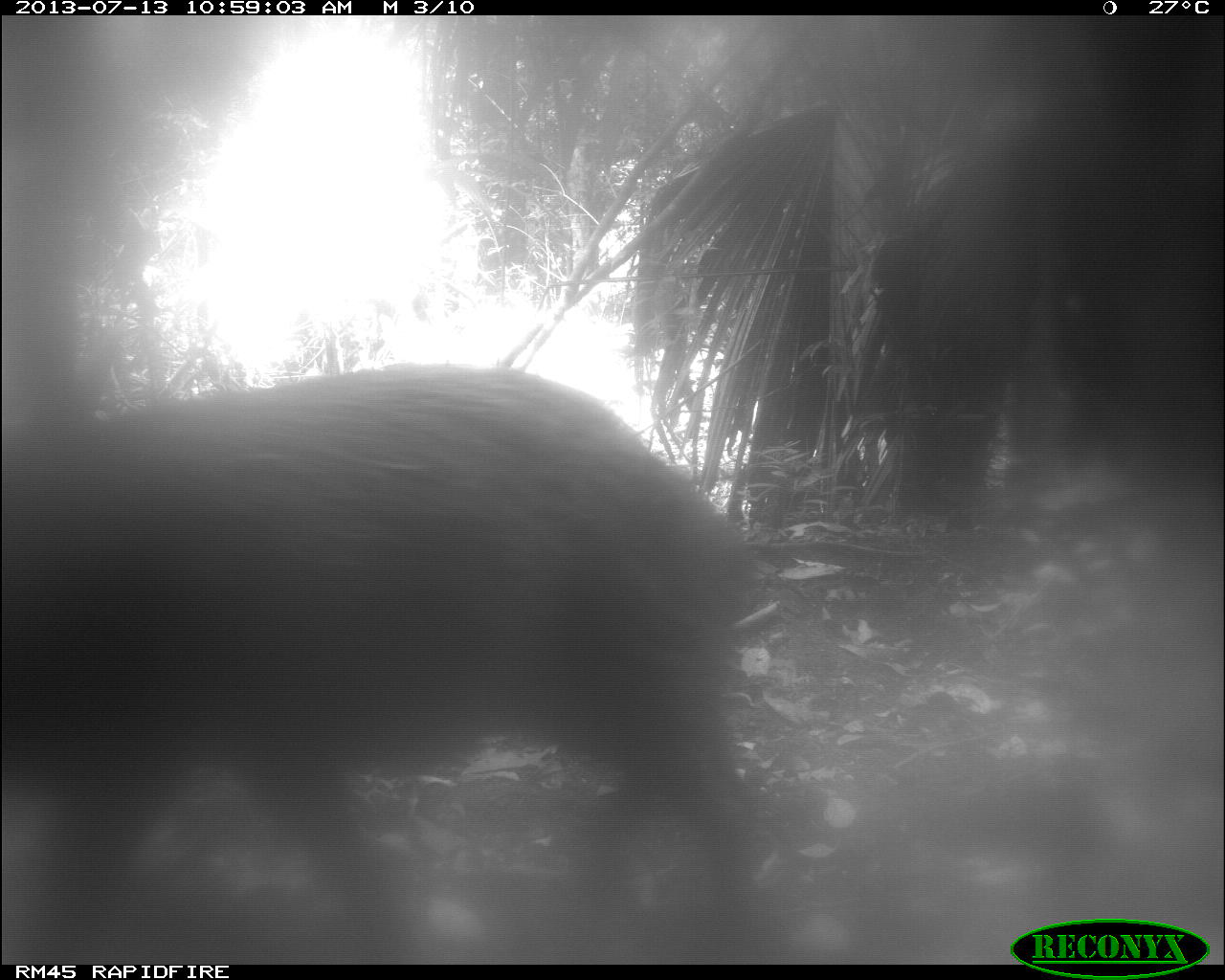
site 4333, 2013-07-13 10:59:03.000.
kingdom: Animalia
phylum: Chordata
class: Mammalia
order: Artiodactyla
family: Tayassuidae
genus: Tayassu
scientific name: Tayassu pecari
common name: white-lipped peccary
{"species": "Tayassu pecari (white-lipped peccary)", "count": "1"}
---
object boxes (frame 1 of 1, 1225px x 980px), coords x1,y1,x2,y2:
tayassu pecari: 0,362,766,964